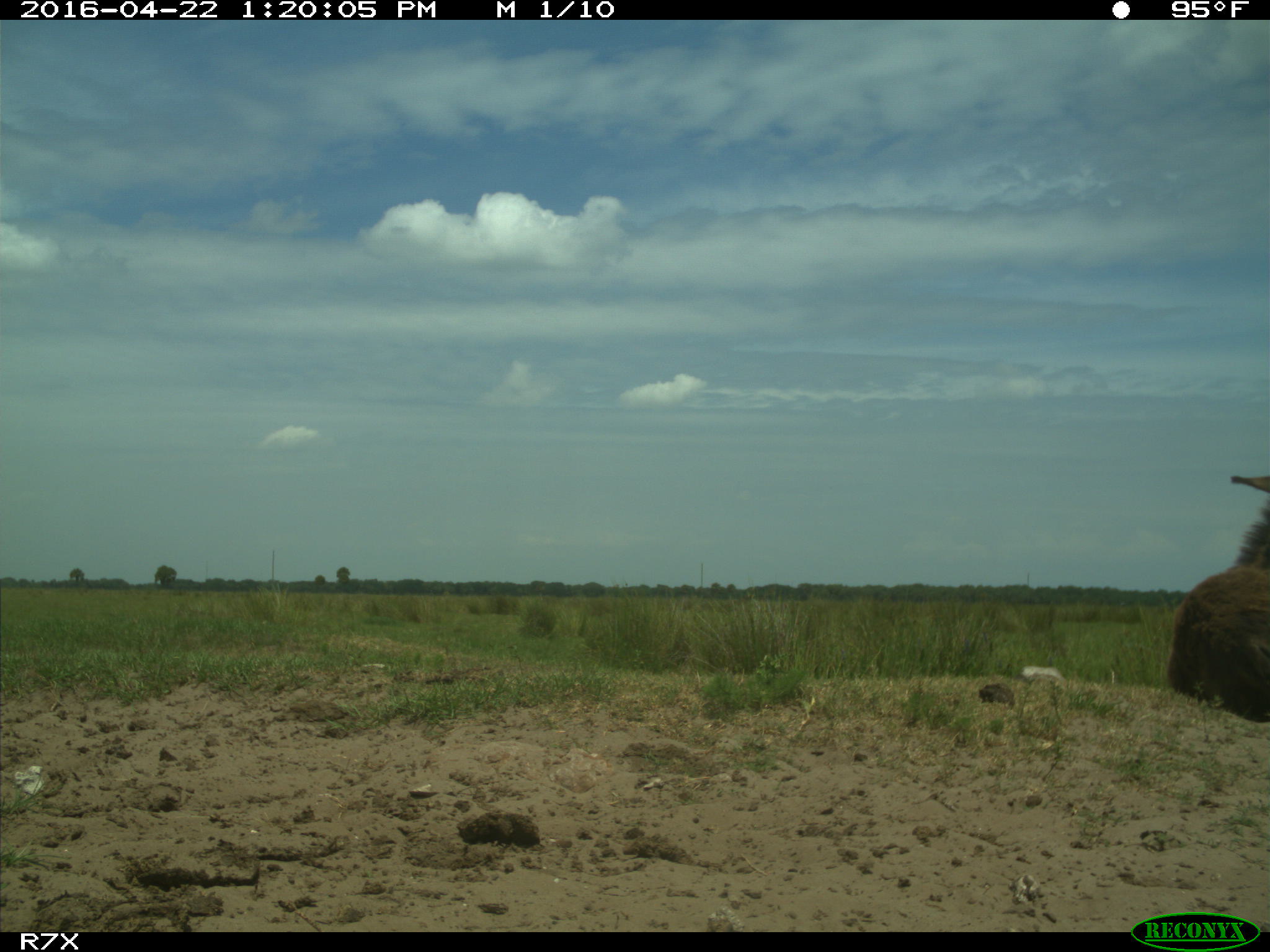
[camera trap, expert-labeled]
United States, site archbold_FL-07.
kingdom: Animalia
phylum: Chordata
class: Mammalia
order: Artiodactyla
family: Bovidae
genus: Bos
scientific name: Bos taurus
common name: domestic cow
Bos taurus (domestic cow).